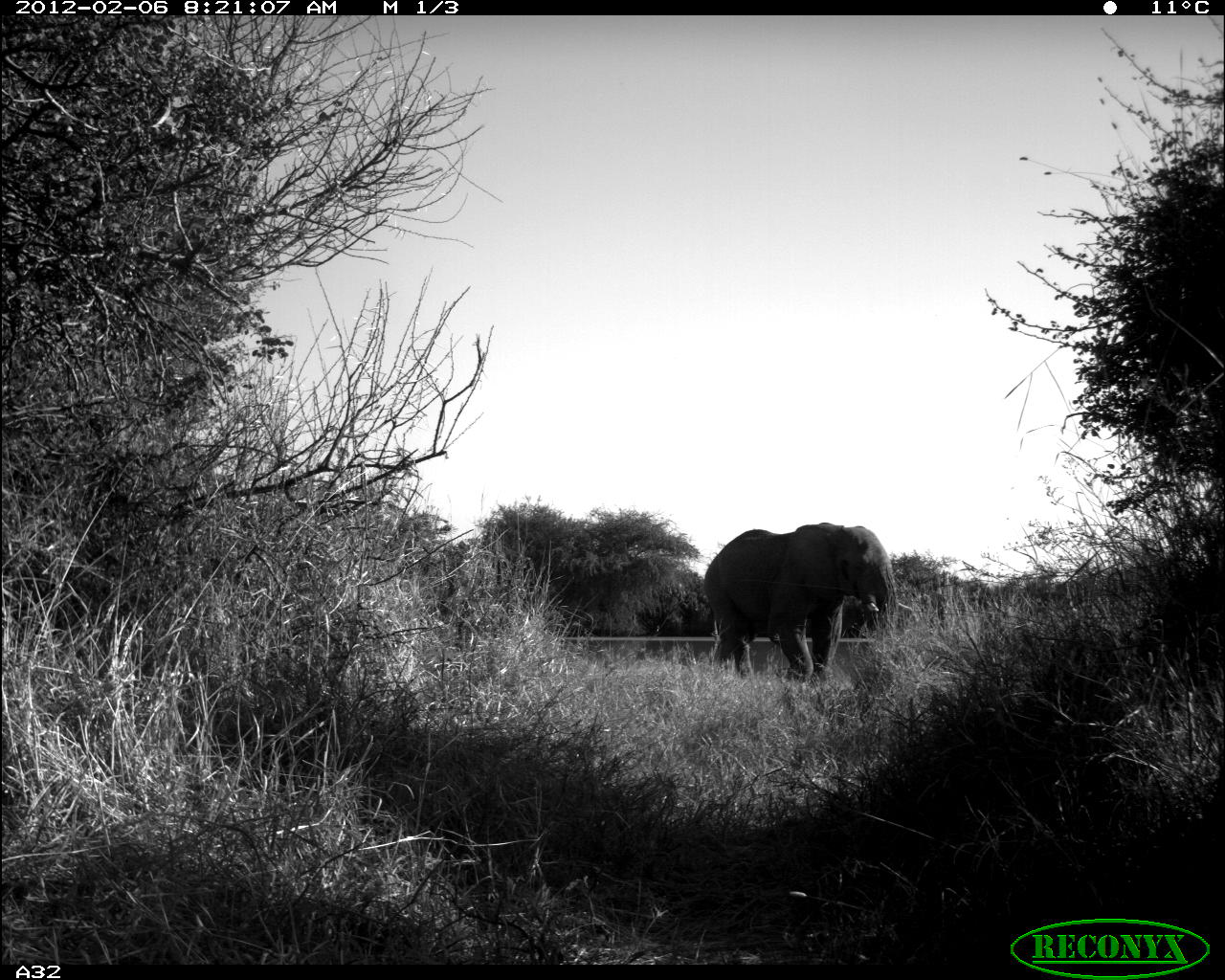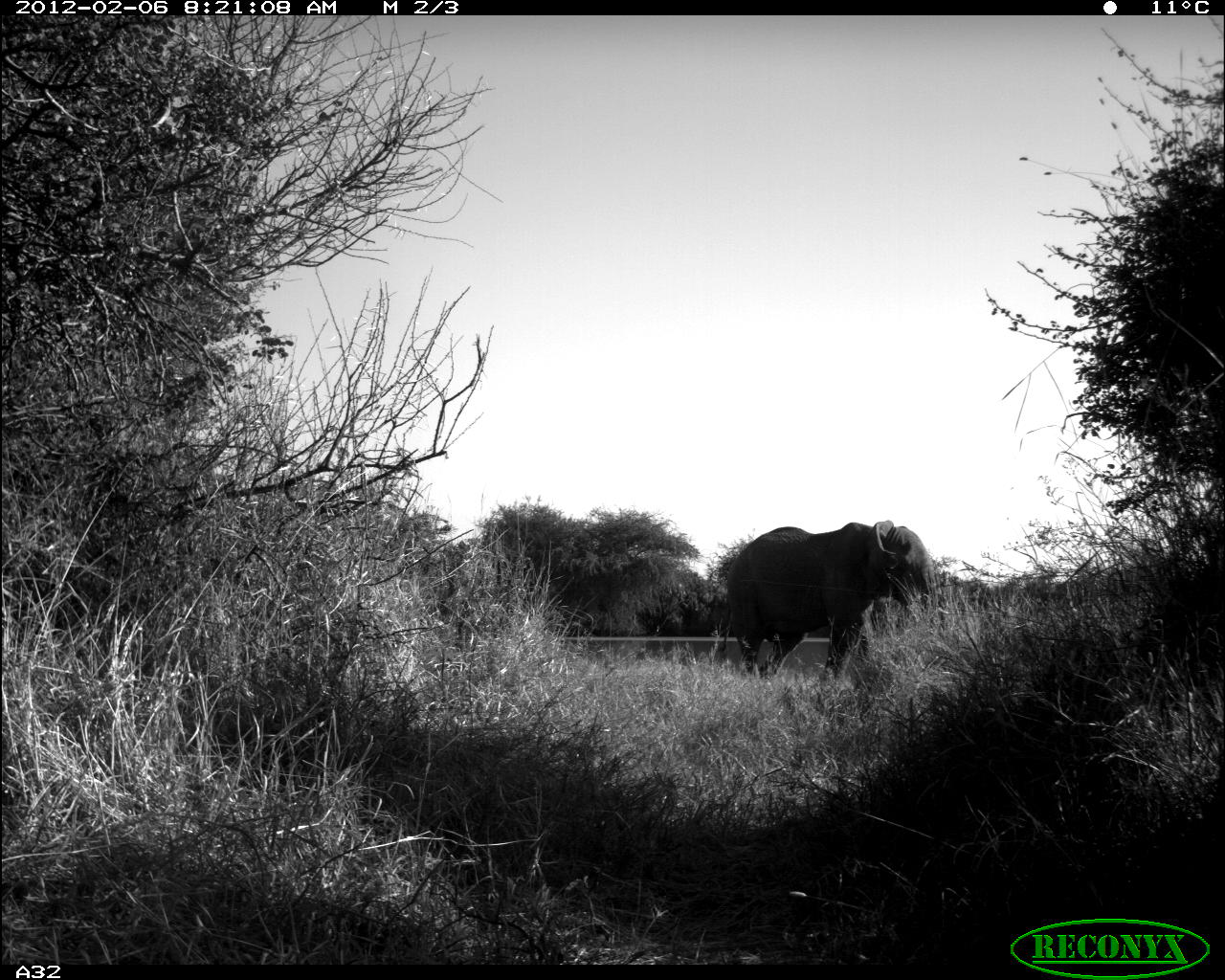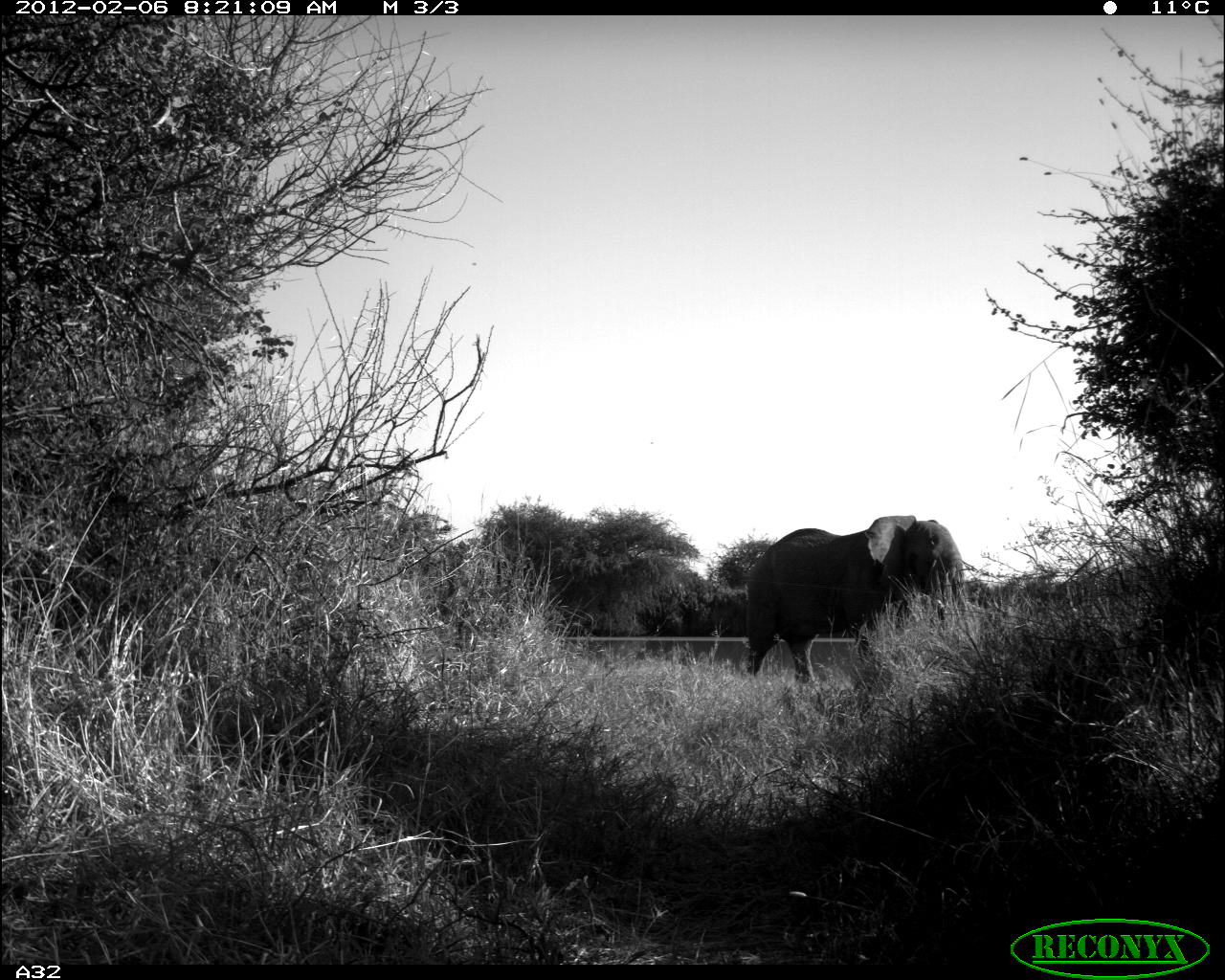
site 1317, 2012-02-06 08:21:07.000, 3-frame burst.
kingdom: Animalia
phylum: Chordata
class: Mammalia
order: Proboscidea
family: Elephantidae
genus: Loxodonta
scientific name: Loxodonta africana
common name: african bush elephant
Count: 1.